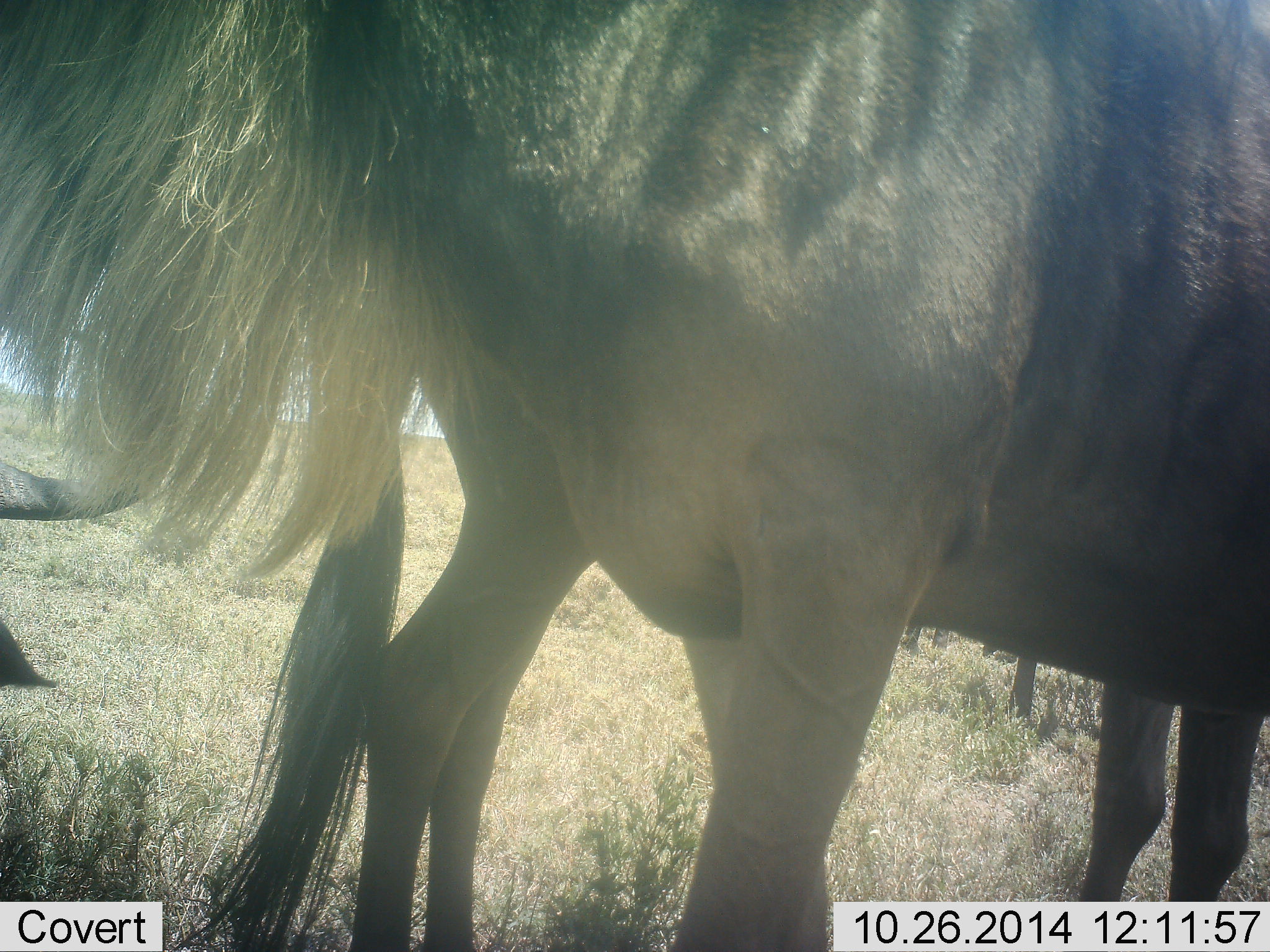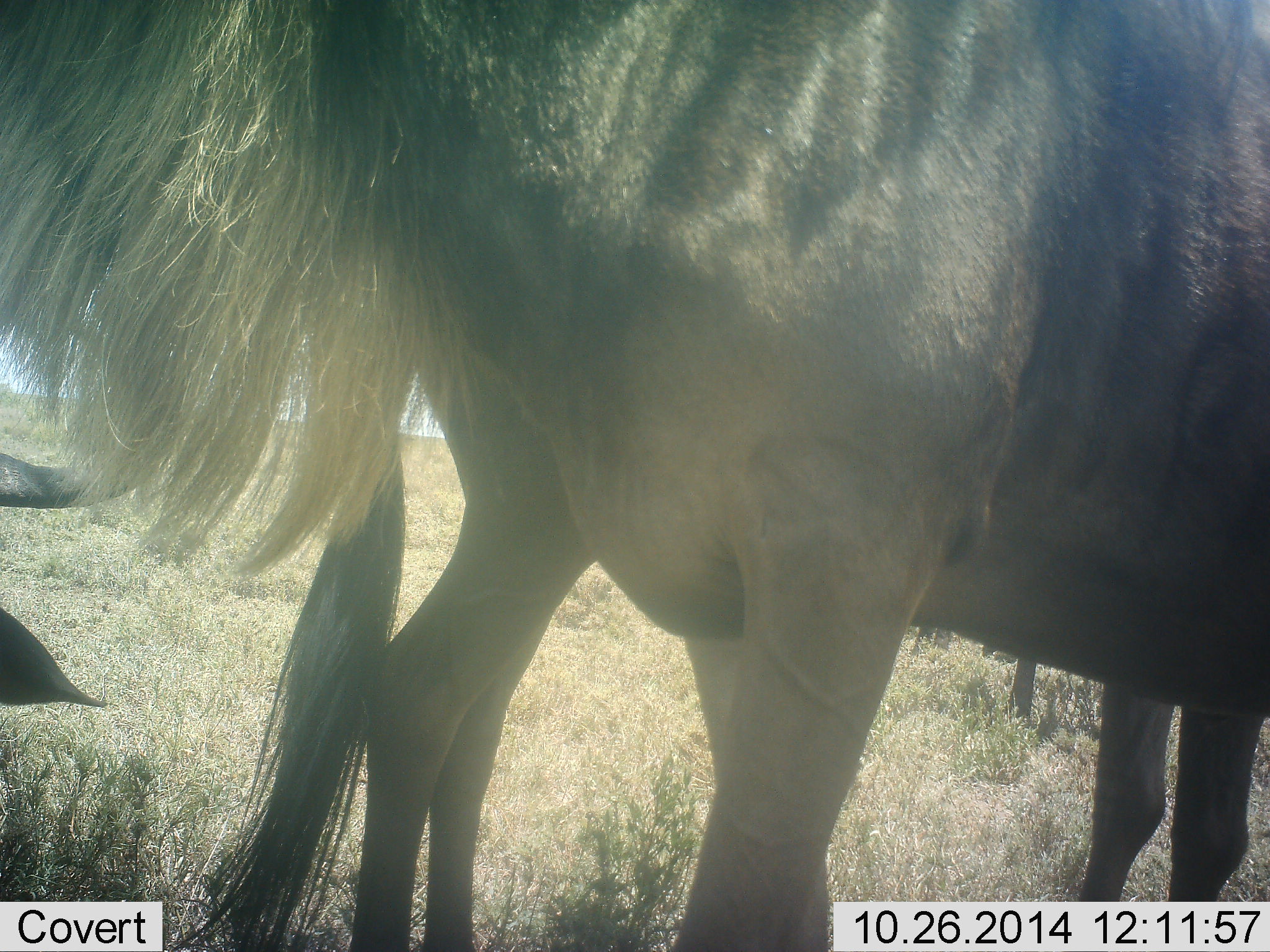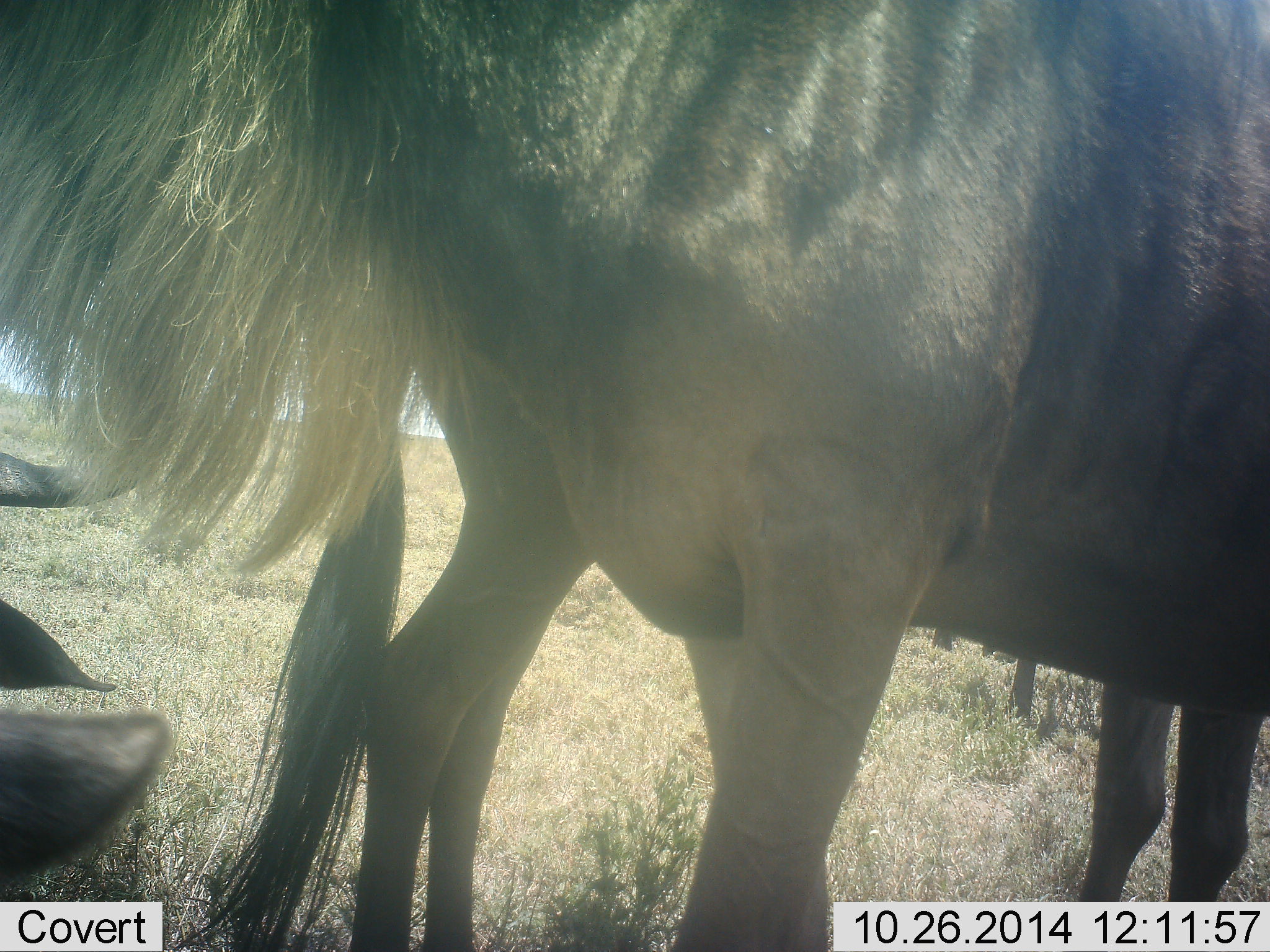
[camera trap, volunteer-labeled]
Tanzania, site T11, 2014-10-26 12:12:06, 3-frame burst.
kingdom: Animalia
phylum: Chordata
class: Mammalia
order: Artiodactyla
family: Bovidae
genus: Connochaetes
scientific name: Connochaetes taurinus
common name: blue wildebeest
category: wildebeest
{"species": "wildebeest (blue wildebeest) (Connochaetes taurinus)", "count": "3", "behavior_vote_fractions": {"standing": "100%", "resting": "40%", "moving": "0%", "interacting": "0%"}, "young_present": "0%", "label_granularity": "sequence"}